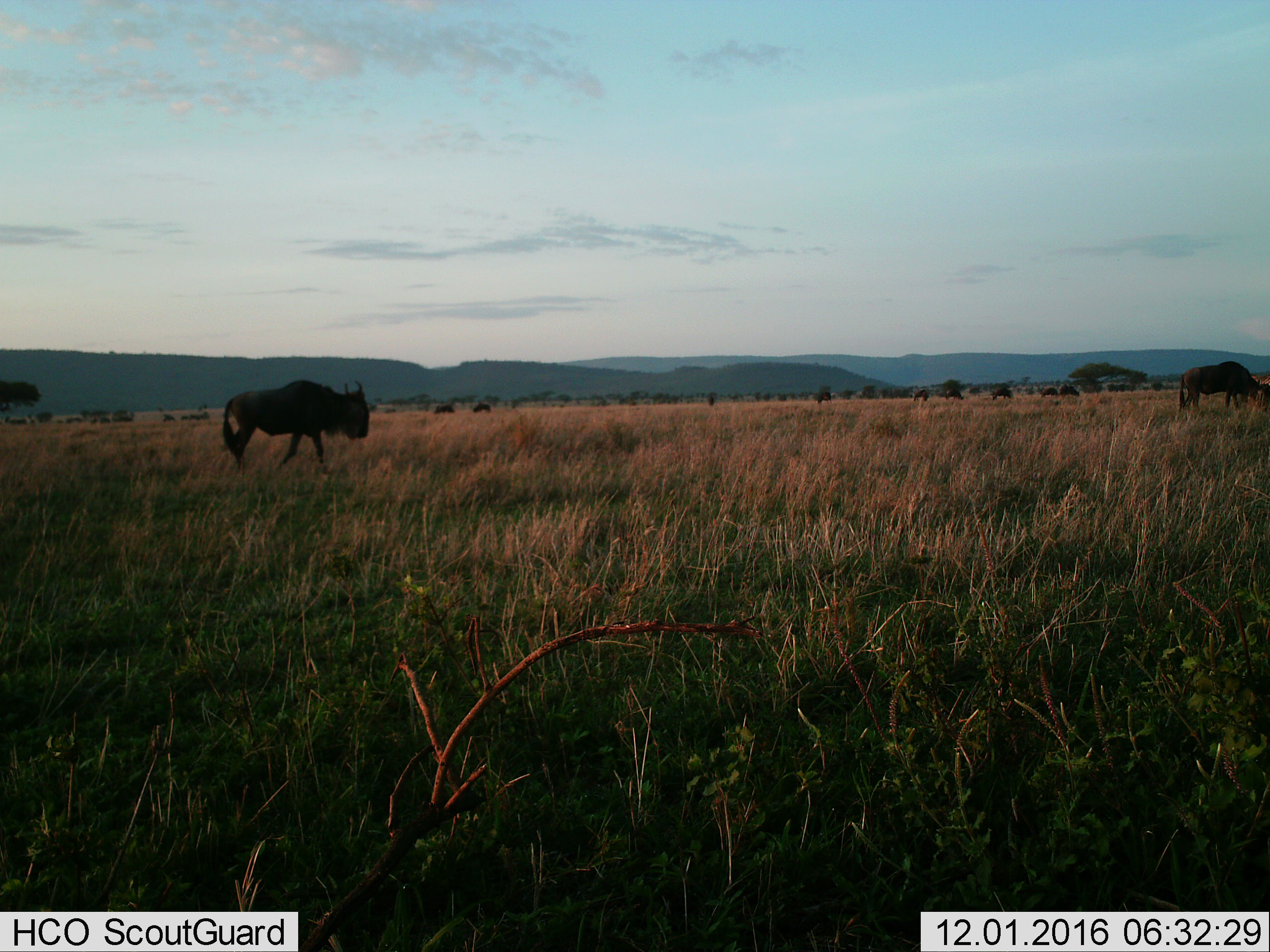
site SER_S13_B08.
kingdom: Animalia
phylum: Chordata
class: Mammalia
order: Artiodactyla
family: Bovidae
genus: Connochaetes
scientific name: Connochaetes taurinus taurinus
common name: blue wildebeest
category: wildebeestblue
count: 11-50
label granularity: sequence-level